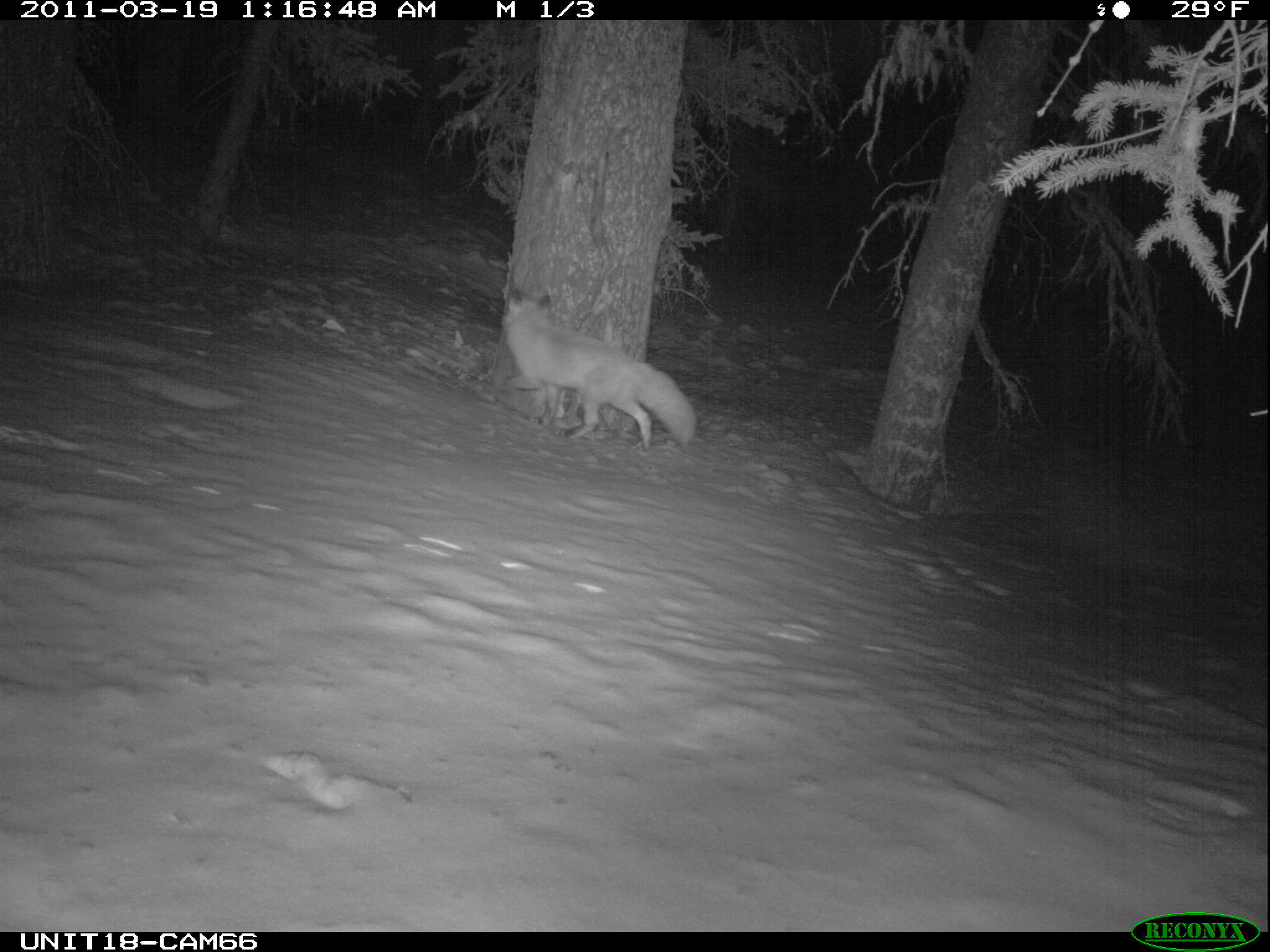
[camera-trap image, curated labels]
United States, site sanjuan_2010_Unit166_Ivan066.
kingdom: Animalia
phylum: Chordata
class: Mammalia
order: Carnivora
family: Canidae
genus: Vulpes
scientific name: Vulpes vulpes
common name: red fox